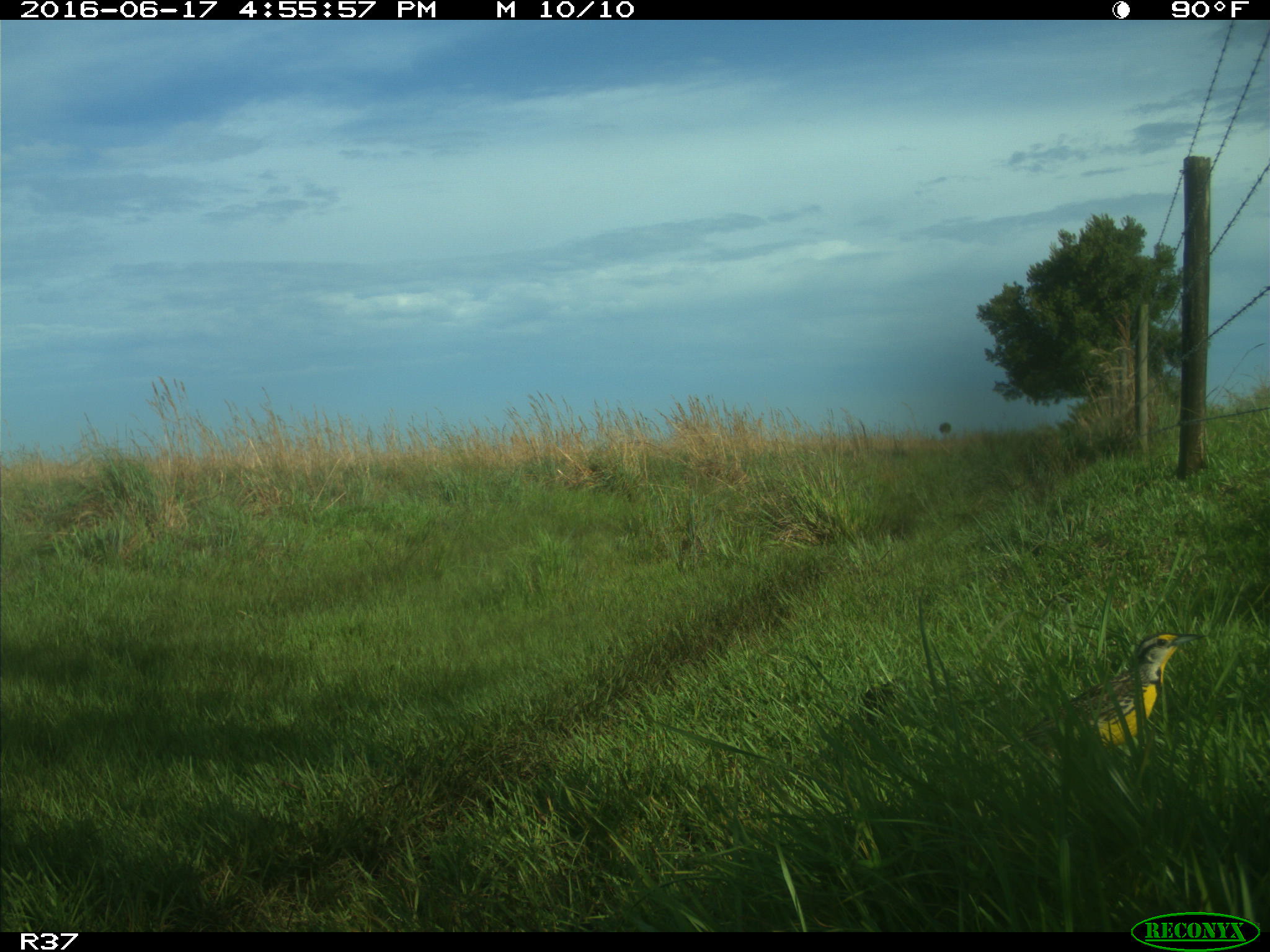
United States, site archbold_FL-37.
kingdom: Animalia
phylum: Chordata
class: Aves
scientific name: Aves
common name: birds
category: unidentified bird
Unidentified bird (birds) (Aves).